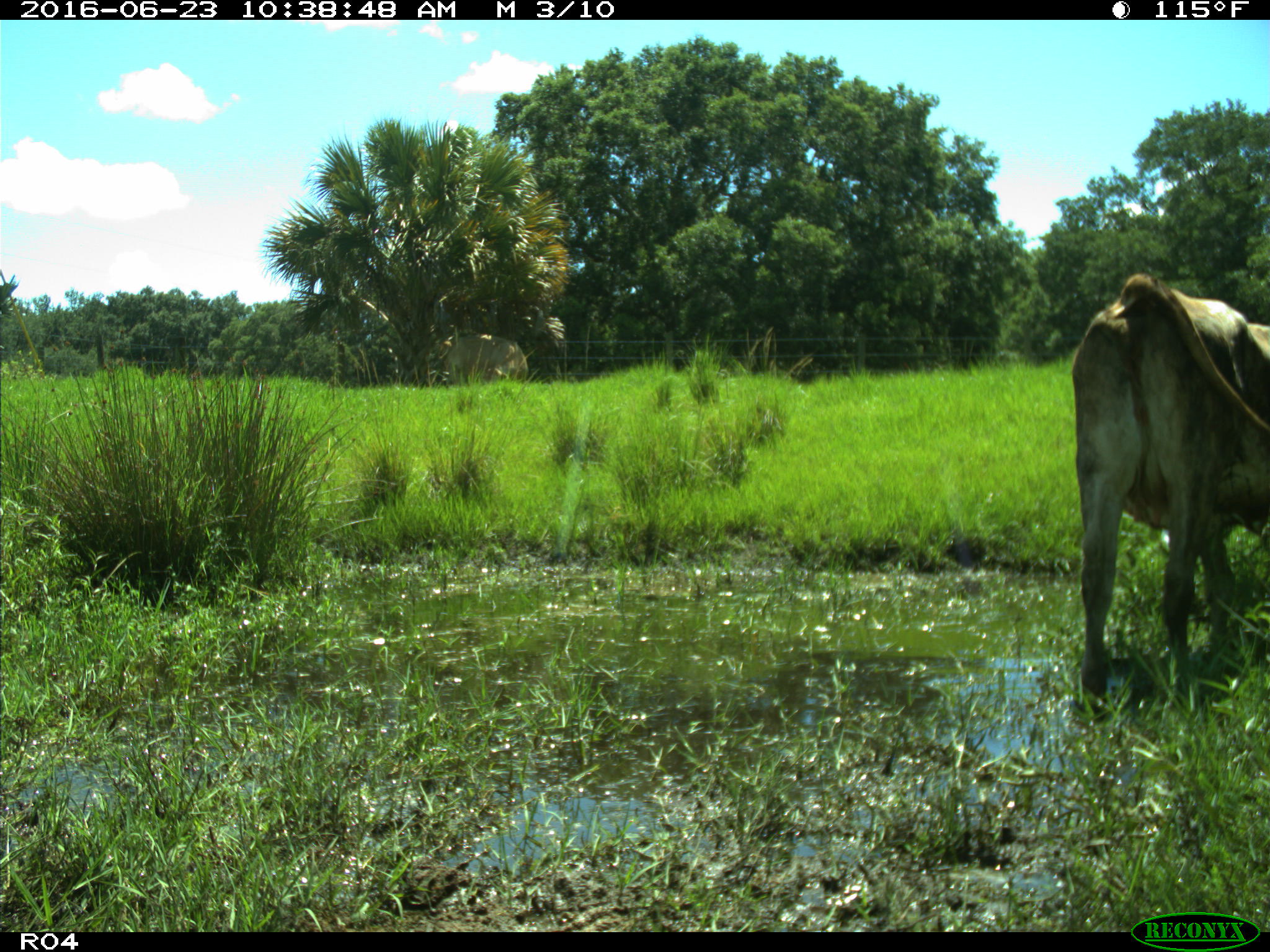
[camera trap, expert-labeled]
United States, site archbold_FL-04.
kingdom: Animalia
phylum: Chordata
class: Mammalia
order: Artiodactyla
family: Bovidae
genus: Bos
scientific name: Bos taurus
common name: domestic cow